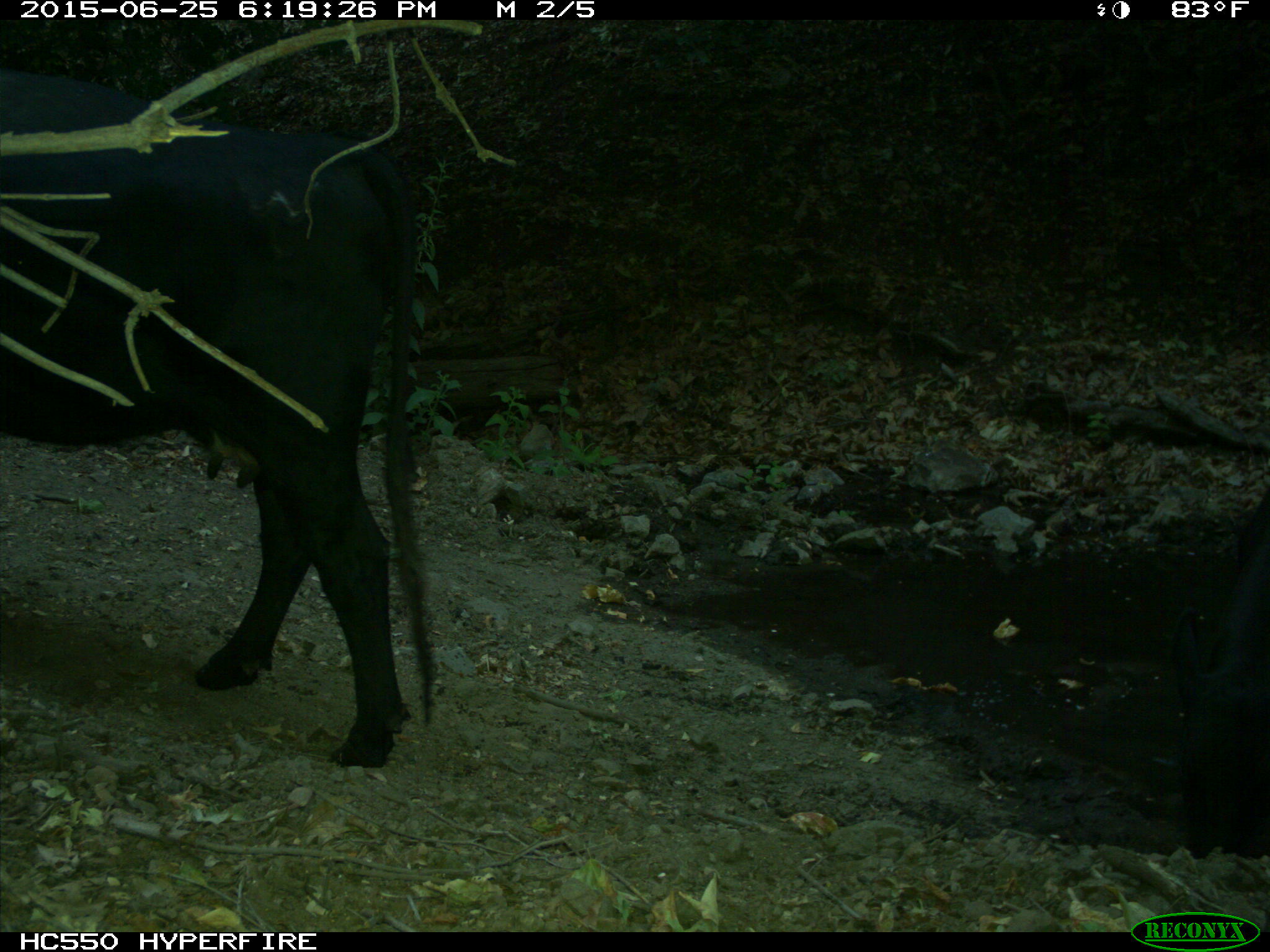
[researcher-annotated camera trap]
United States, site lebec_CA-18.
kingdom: Animalia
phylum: Chordata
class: Mammalia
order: Artiodactyla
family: Bovidae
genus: Bos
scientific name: Bos taurus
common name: domestic cow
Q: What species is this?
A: Bos taurus (domestic cow).